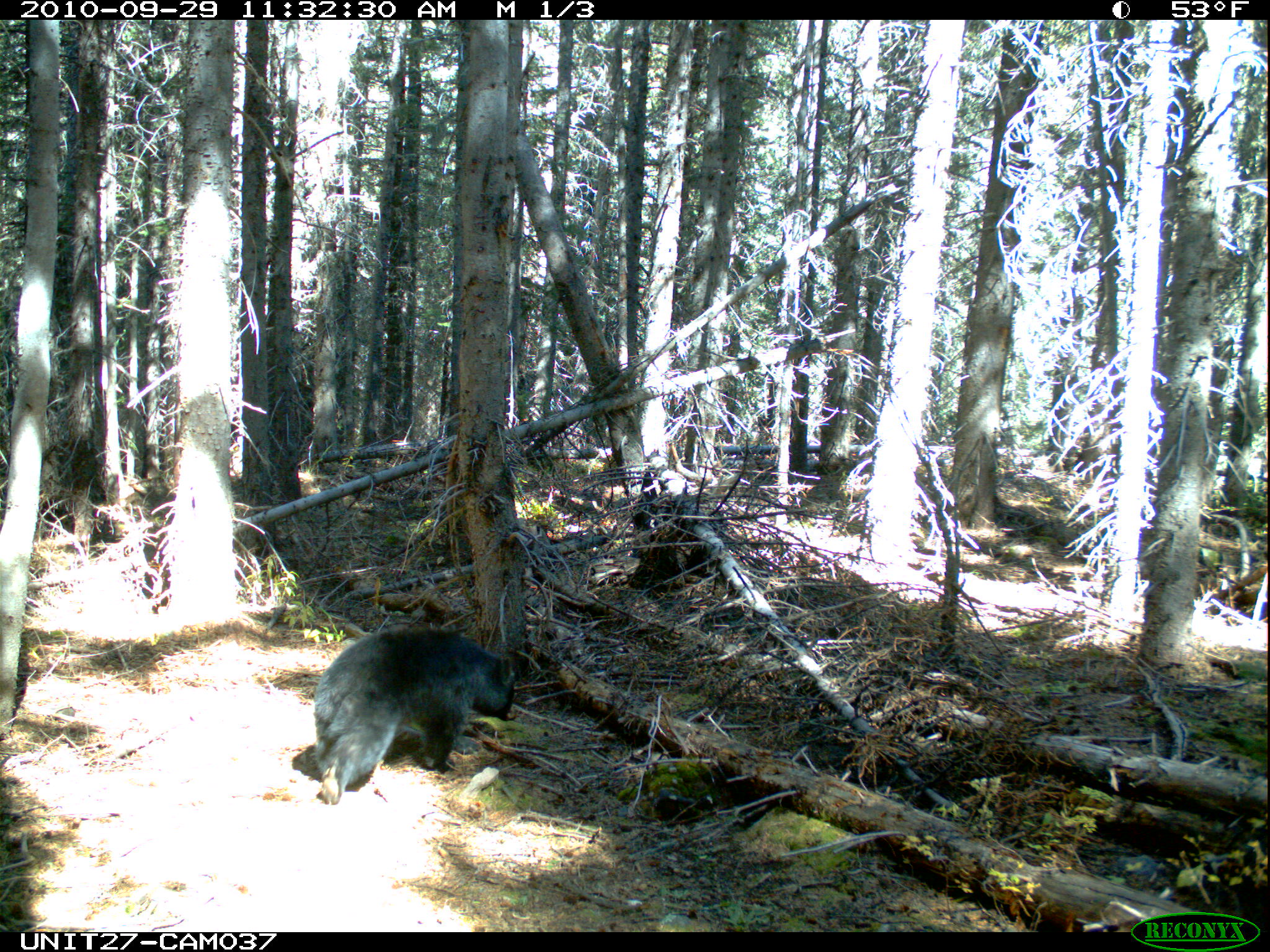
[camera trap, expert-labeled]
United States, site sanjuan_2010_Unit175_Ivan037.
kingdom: Animalia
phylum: Chordata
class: Mammalia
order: Carnivora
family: Ursidae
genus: Ursus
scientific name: Ursus americanus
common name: american black bear